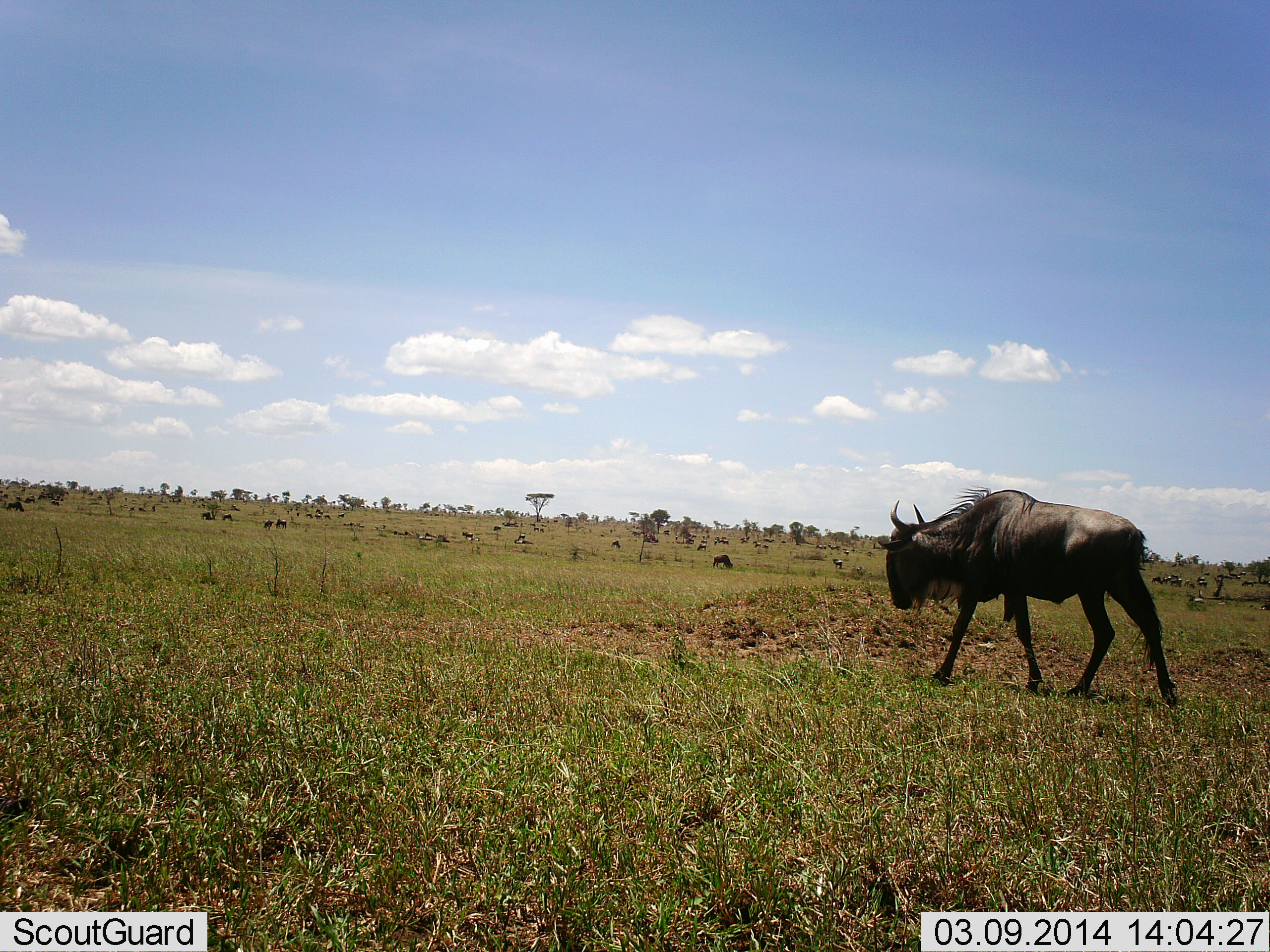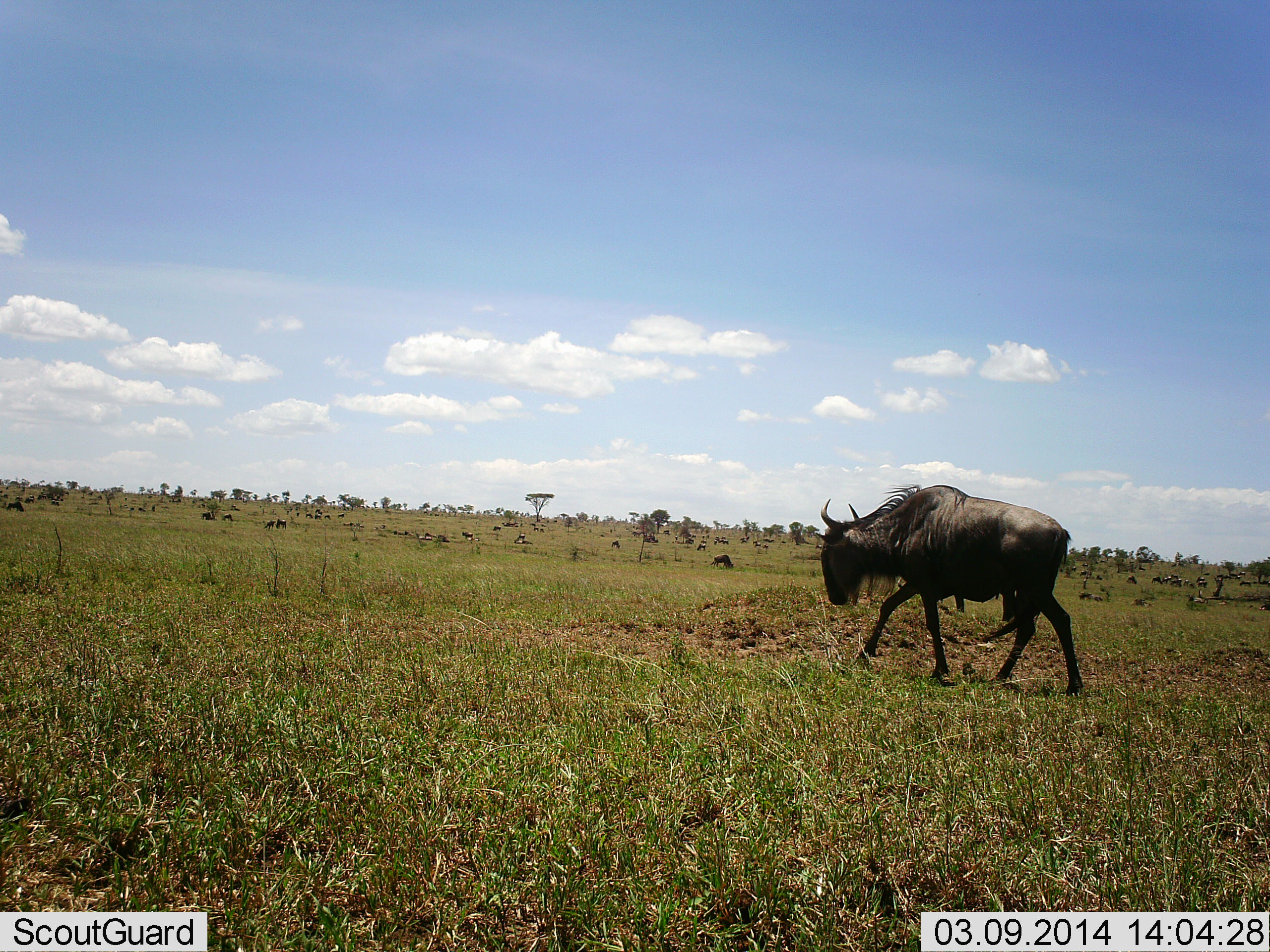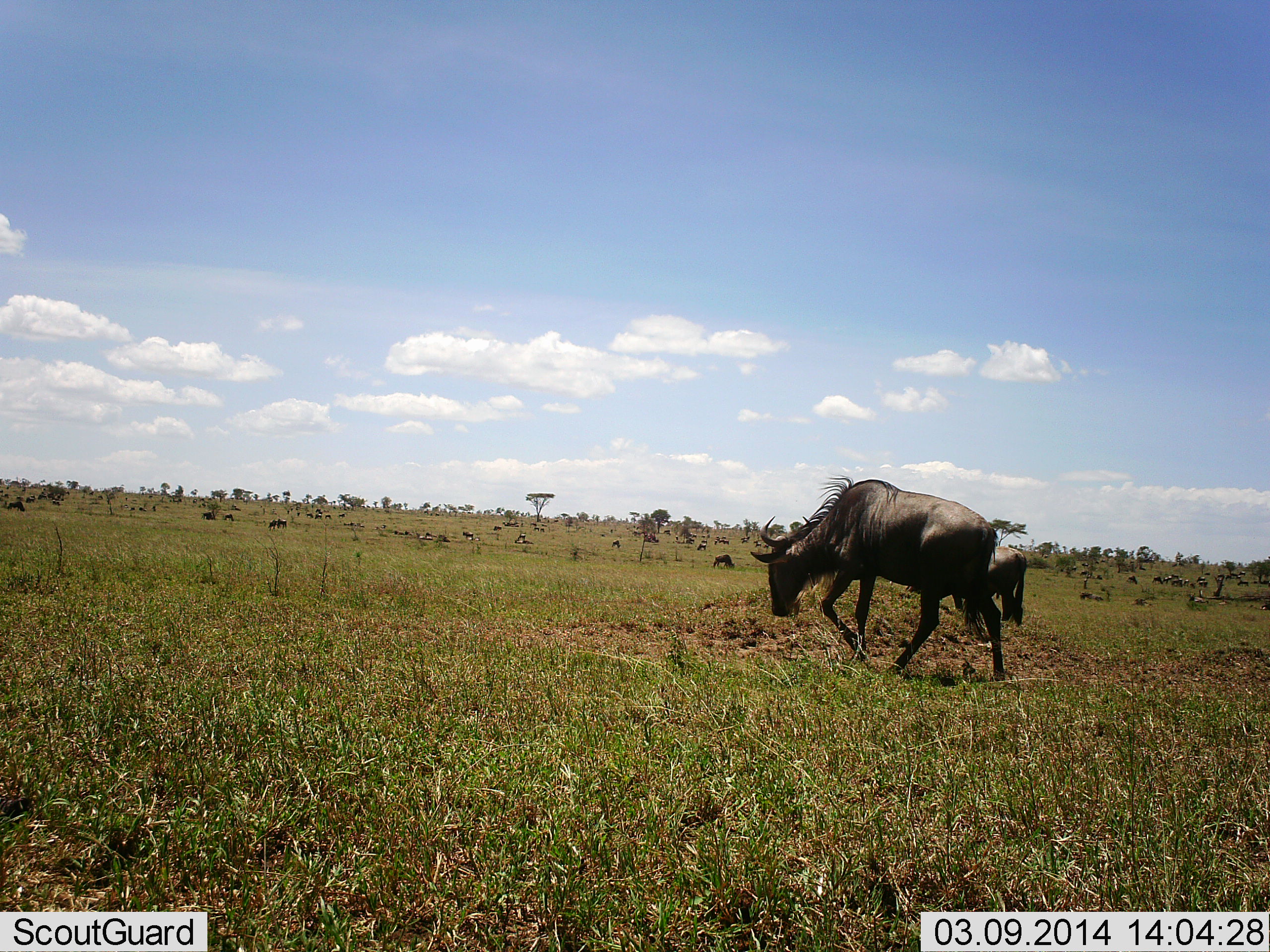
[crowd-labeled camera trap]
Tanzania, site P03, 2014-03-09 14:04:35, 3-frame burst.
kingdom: Animalia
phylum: Chordata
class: Mammalia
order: Artiodactyla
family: Bovidae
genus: Connochaetes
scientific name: Connochaetes taurinus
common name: blue wildebeest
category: wildebeest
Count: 1.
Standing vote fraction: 20%.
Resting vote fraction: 0%.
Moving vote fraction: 100%.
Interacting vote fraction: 0%.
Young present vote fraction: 0%.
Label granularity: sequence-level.